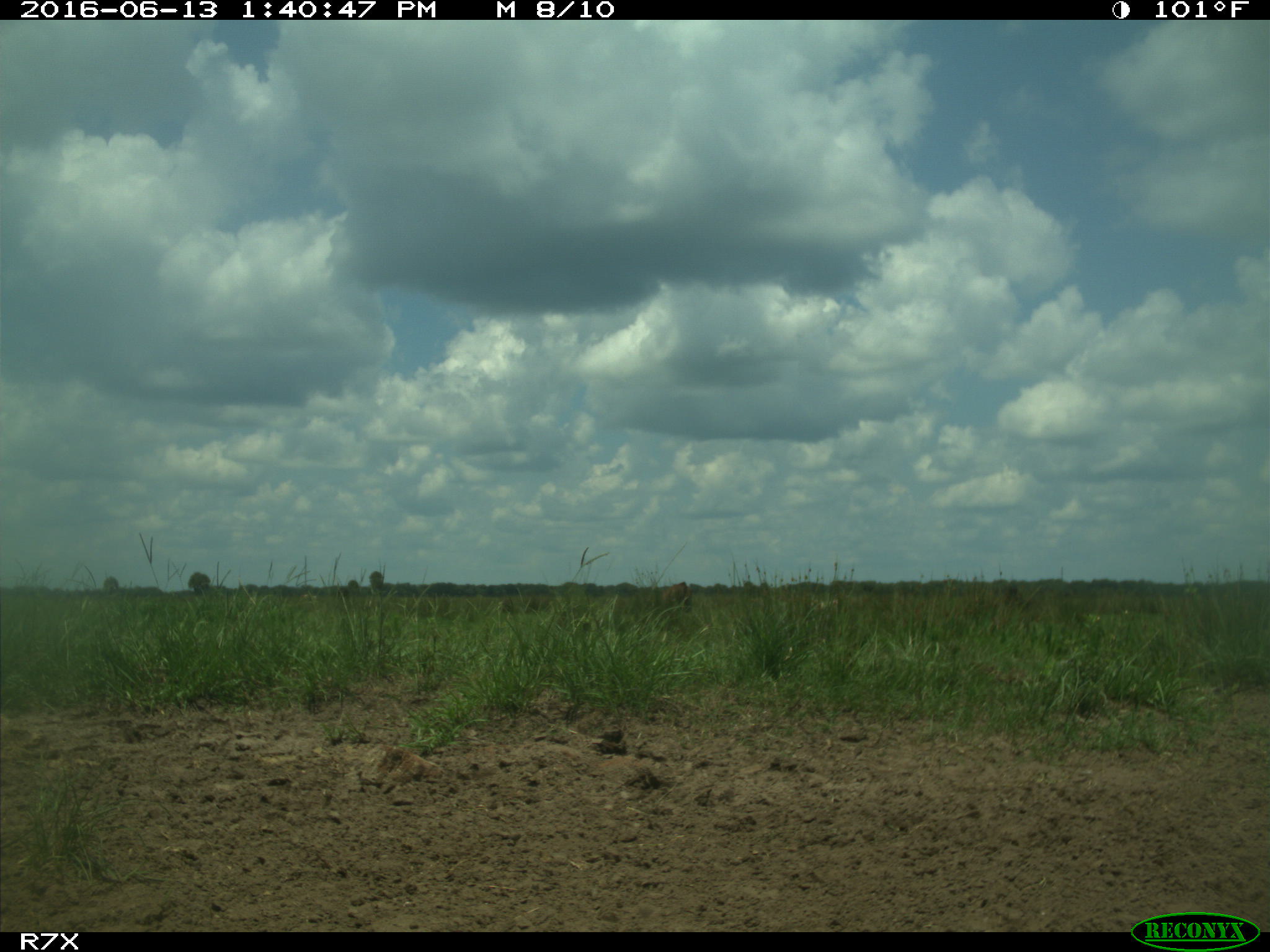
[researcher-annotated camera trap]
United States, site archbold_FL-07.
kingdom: Animalia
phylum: Chordata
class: Mammalia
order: Artiodactyla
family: Bovidae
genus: Bos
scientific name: Bos taurus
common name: domestic cow